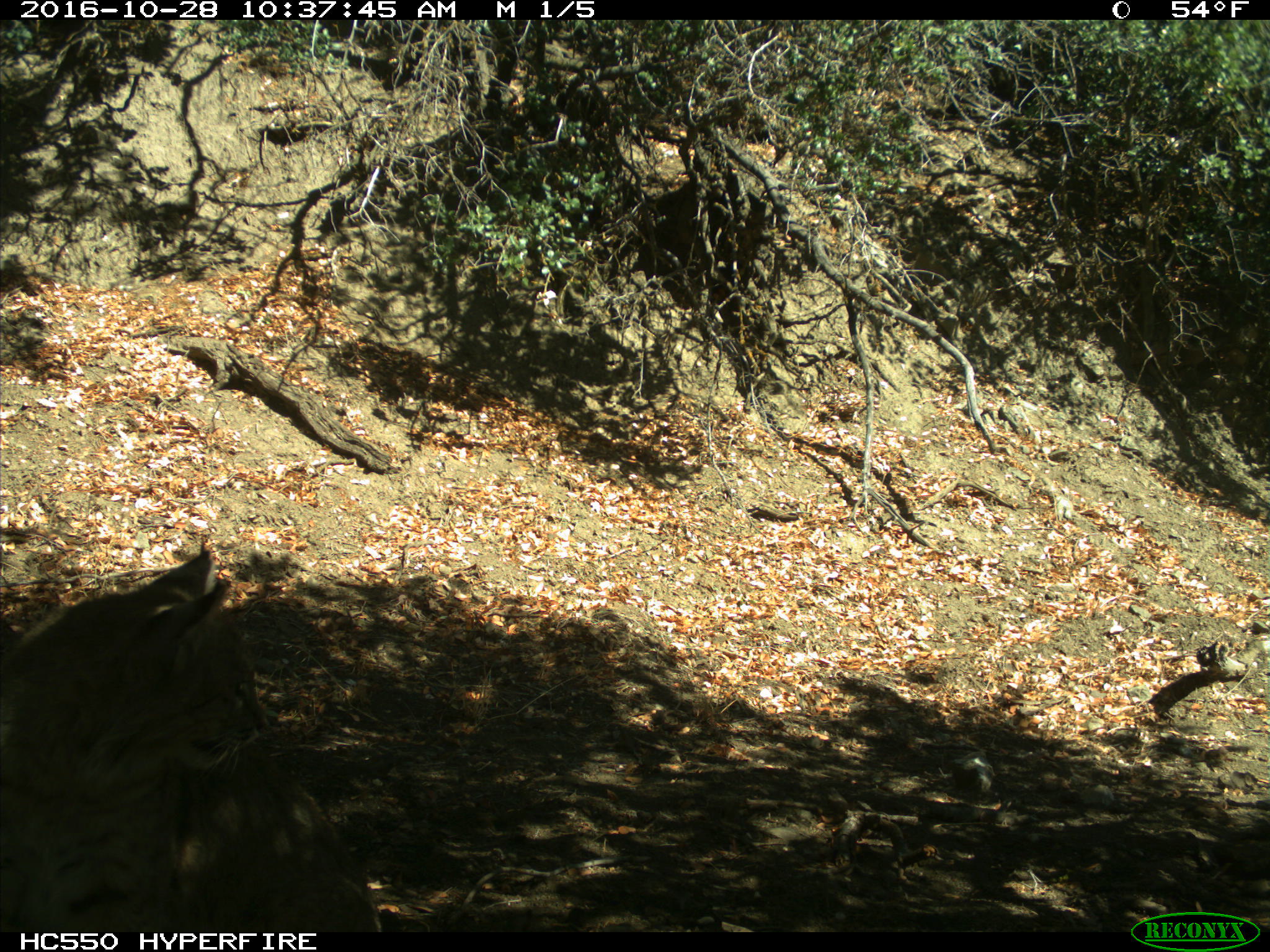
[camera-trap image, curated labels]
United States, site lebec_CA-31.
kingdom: Animalia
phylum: Chordata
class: Mammalia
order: Carnivora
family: Felidae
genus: Lynx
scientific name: Lynx rufus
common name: bobcat